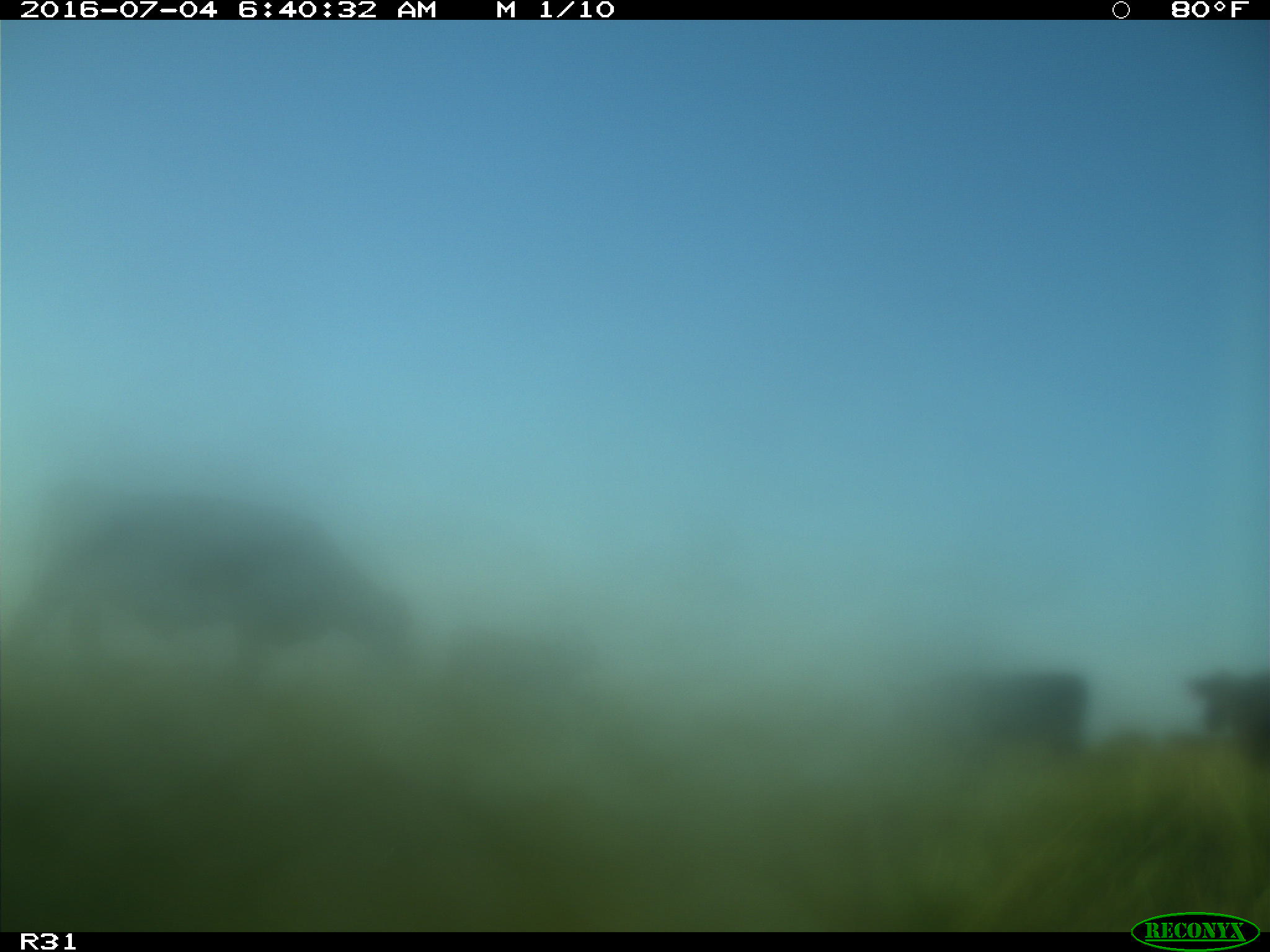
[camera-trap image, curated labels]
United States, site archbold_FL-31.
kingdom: Animalia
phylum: Chordata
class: Mammalia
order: Artiodactyla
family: Bovidae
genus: Bos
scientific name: Bos taurus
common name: domestic cow